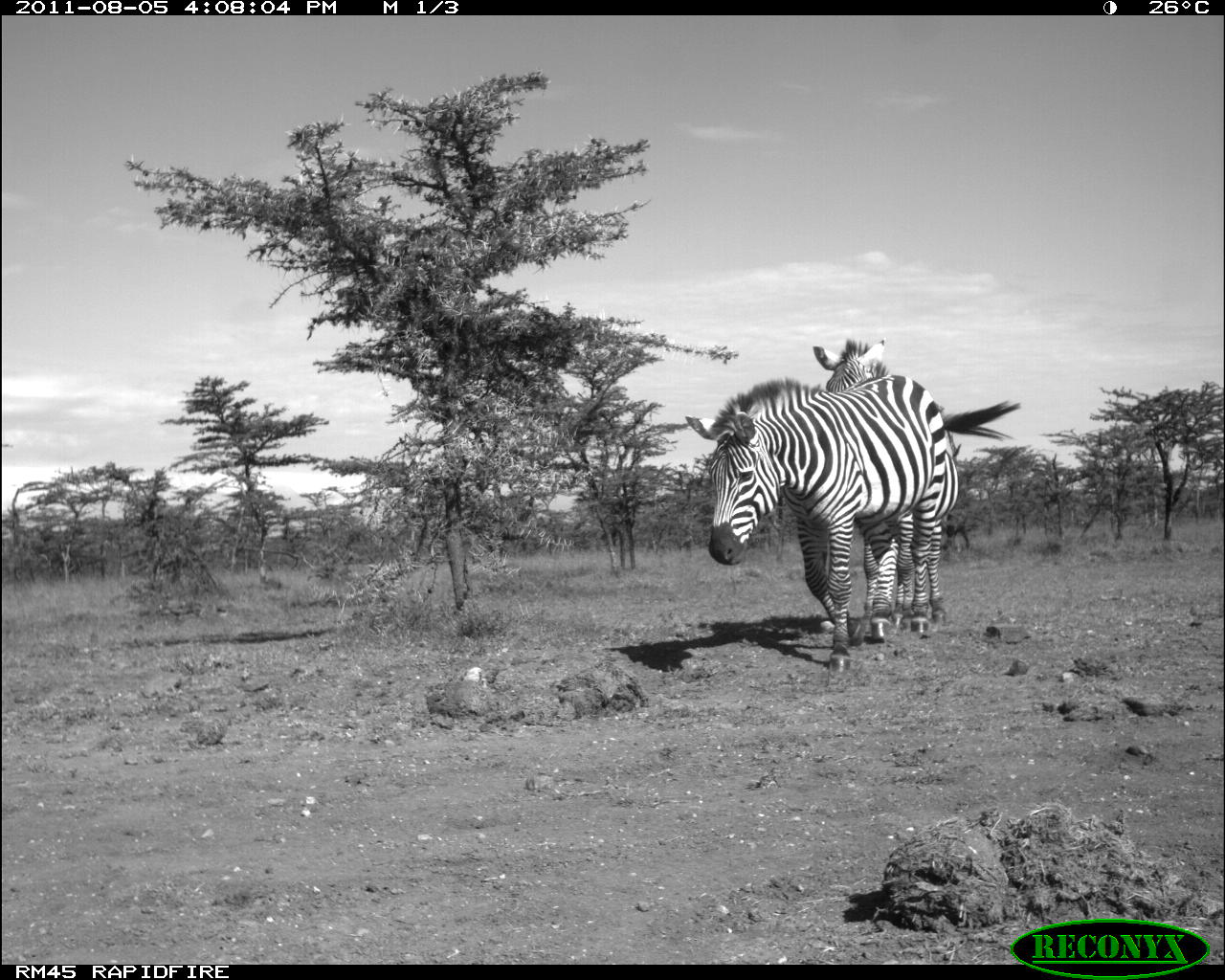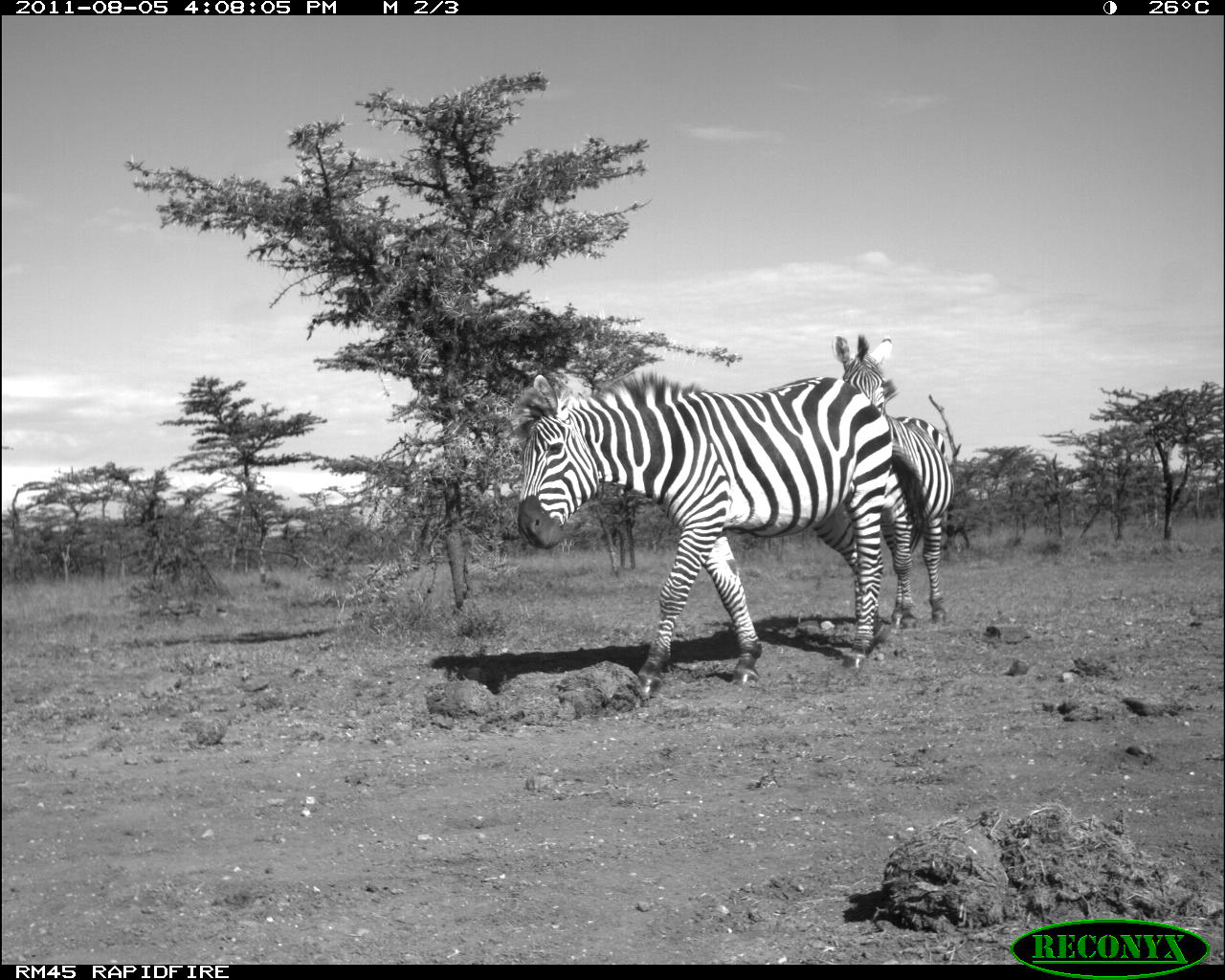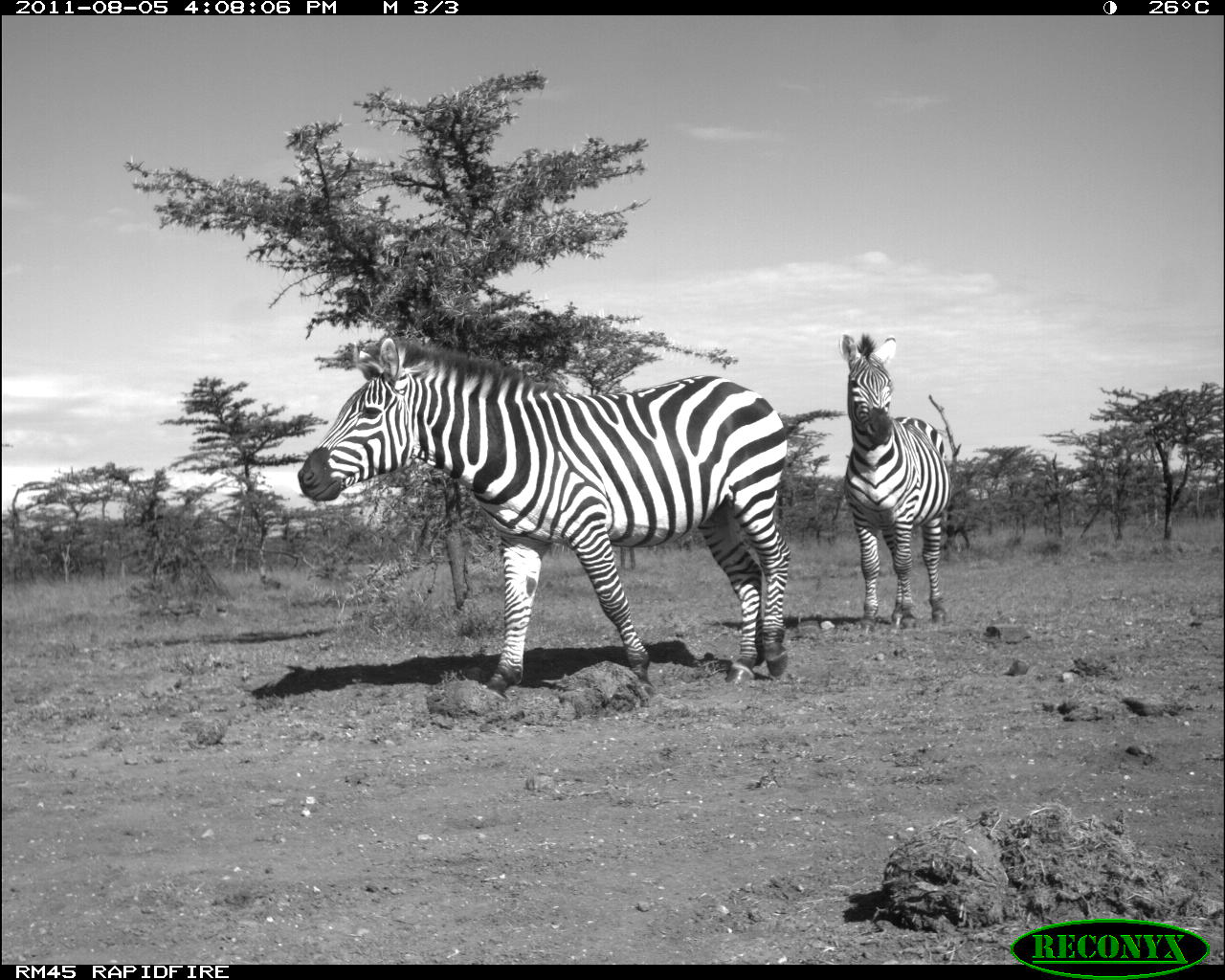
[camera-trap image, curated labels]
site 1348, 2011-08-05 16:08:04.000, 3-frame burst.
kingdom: Animalia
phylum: Chordata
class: Mammalia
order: Perissodactyla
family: Equidae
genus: Equus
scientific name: Equus quagga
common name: plains zebra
Equus quagga (plains zebra), count 2.